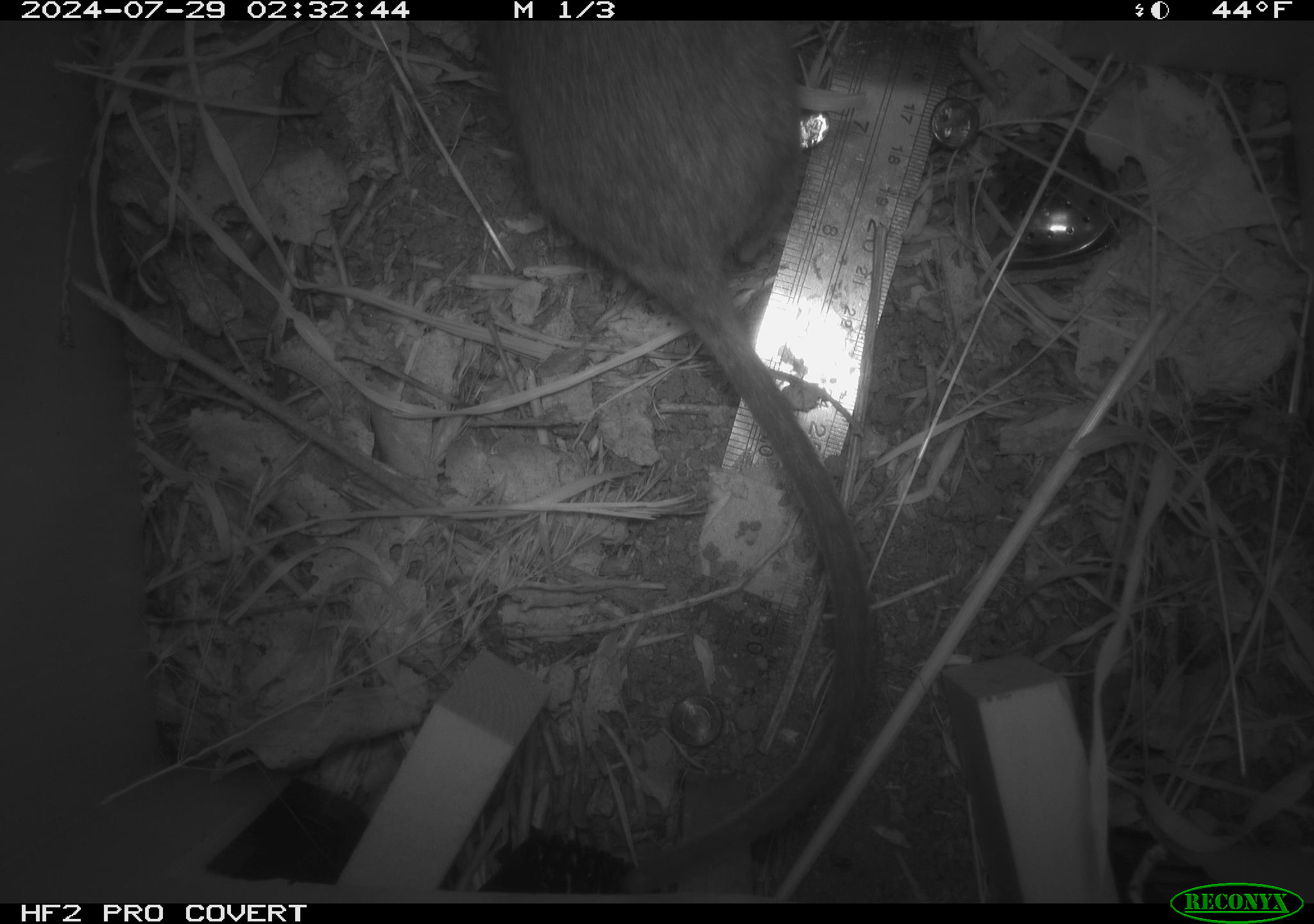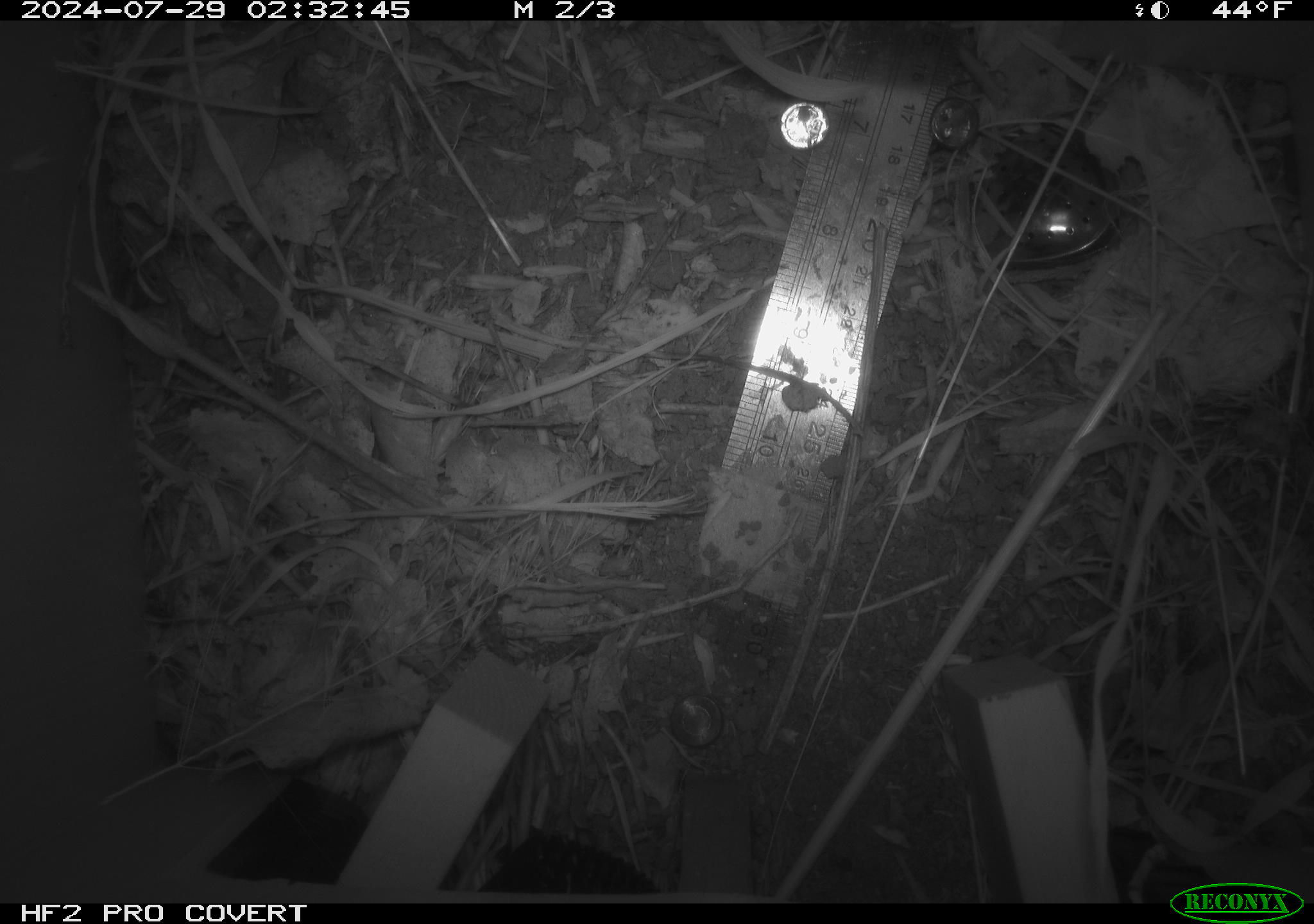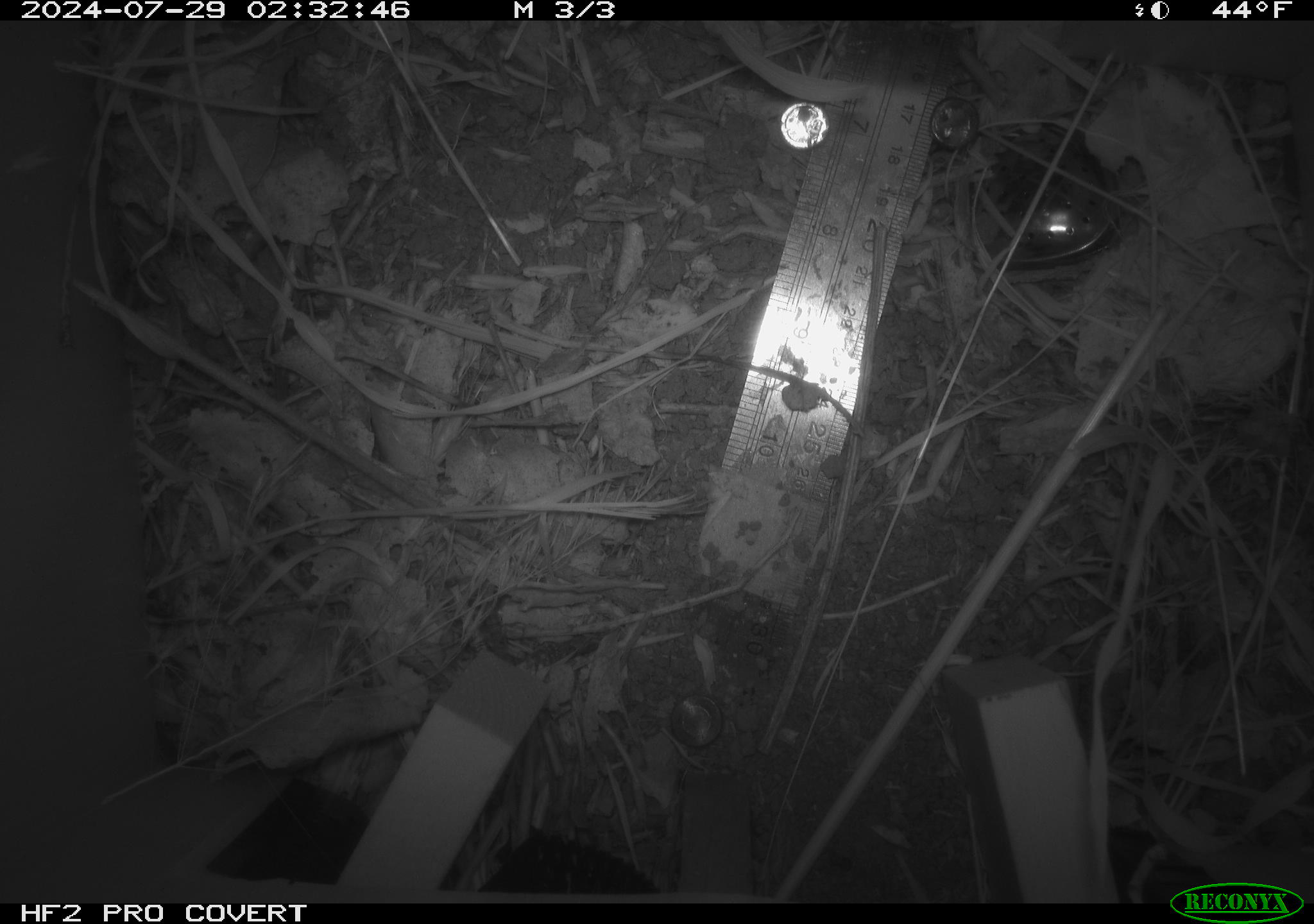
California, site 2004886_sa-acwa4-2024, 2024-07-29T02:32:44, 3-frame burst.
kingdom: Animalia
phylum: Chordata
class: Mammalia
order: Rodentia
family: Cricetidae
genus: Neotoma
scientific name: Neotoma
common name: pack rat or woodrat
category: neotoma species